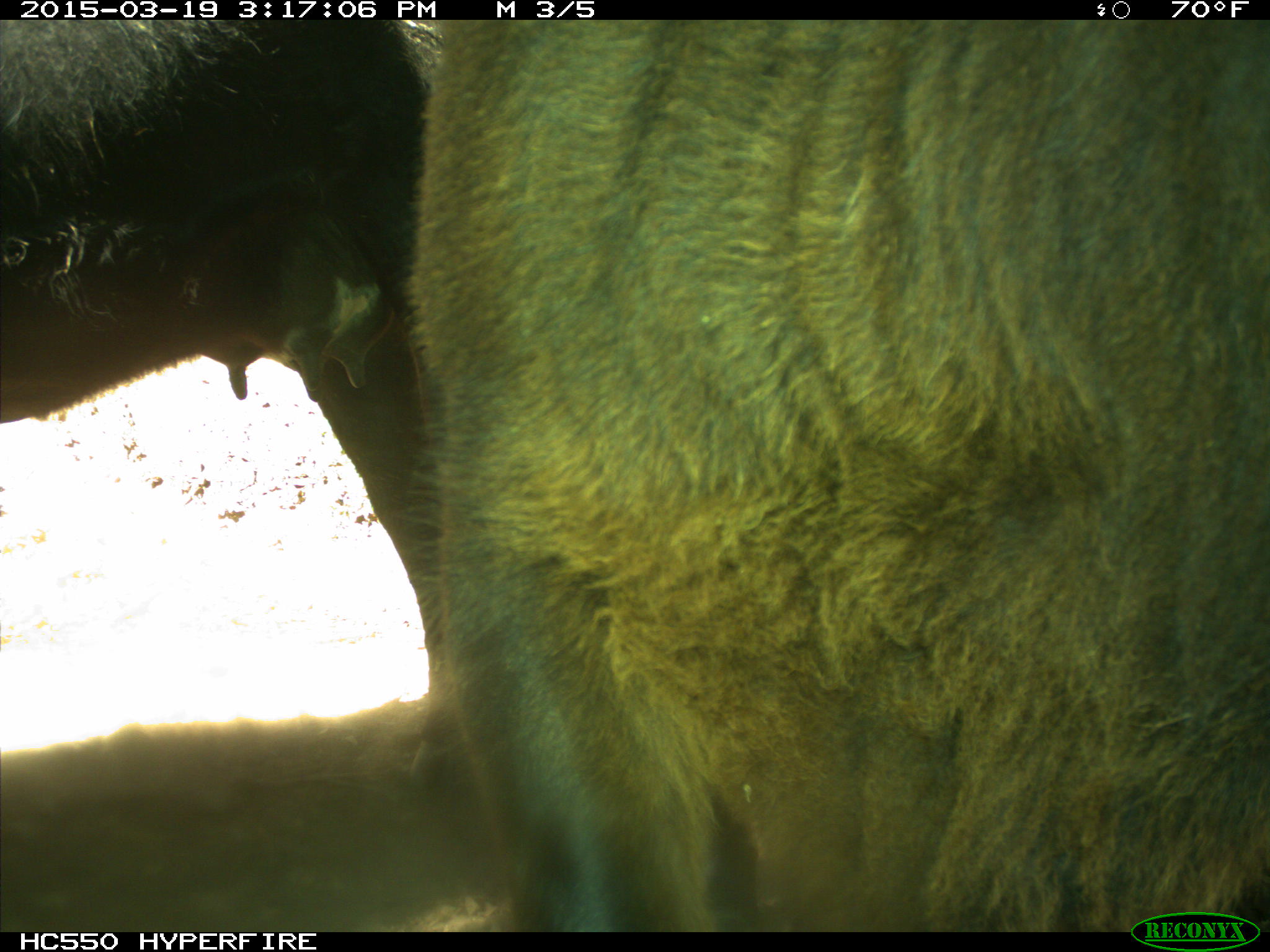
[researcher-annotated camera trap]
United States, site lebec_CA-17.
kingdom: Animalia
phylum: Chordata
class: Mammalia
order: Artiodactyla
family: Bovidae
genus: Bos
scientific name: Bos taurus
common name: domestic cow